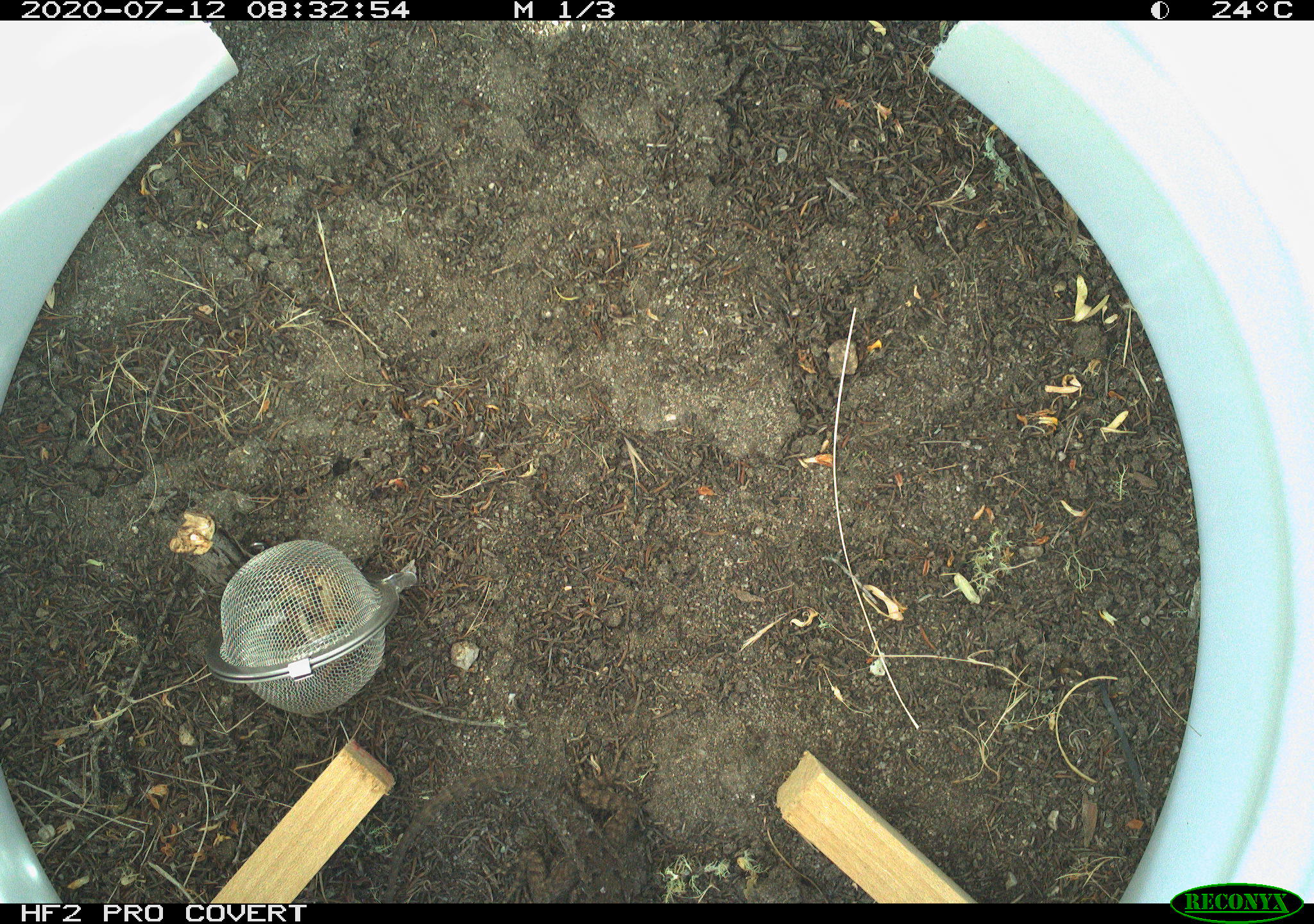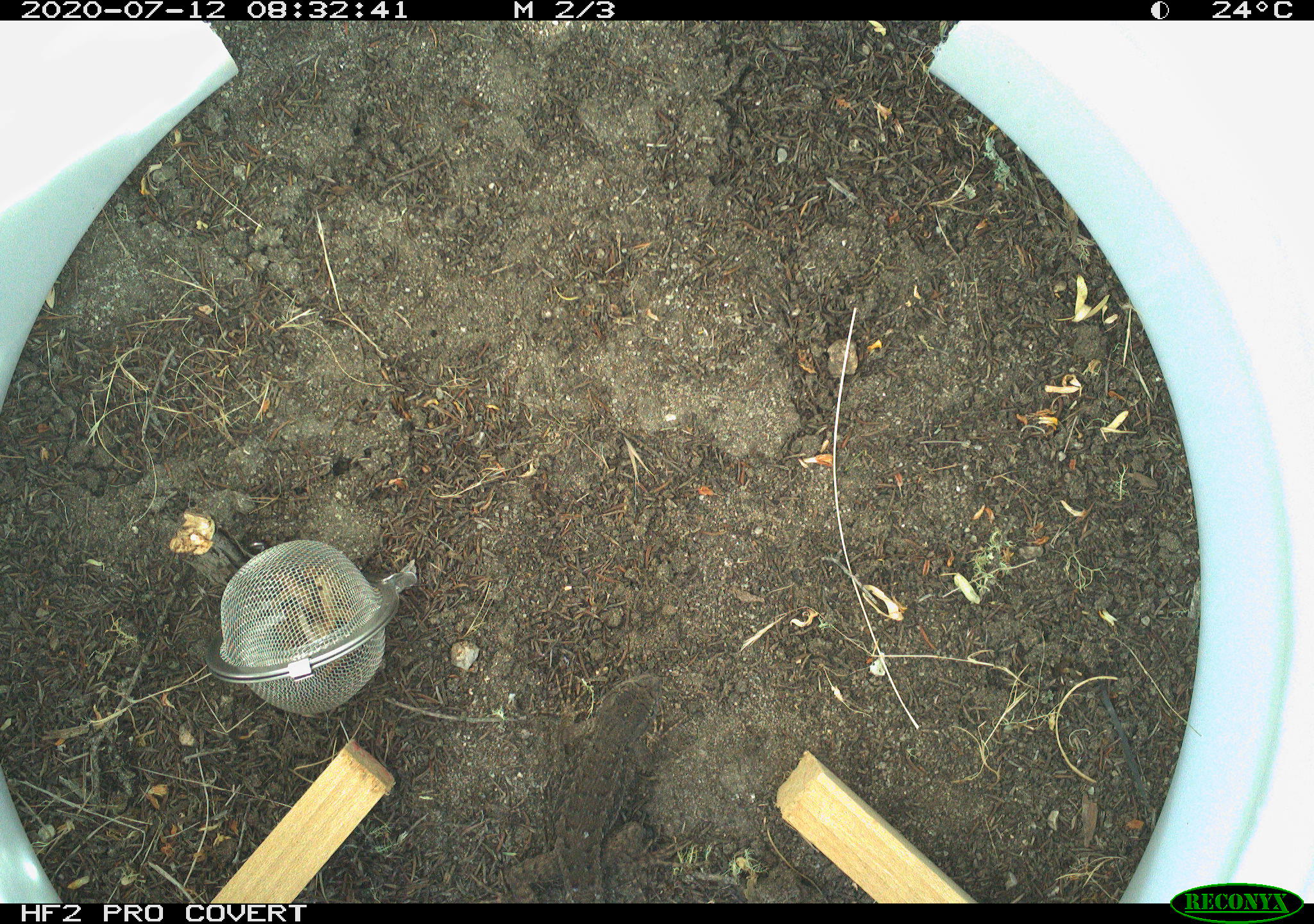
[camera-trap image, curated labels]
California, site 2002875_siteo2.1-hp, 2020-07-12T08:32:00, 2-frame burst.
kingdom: Animalia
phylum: Chordata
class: Reptilia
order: Squamata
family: Phrynosomatidae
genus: Sceloporus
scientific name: Sceloporus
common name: spiny lizards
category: sceloporus species